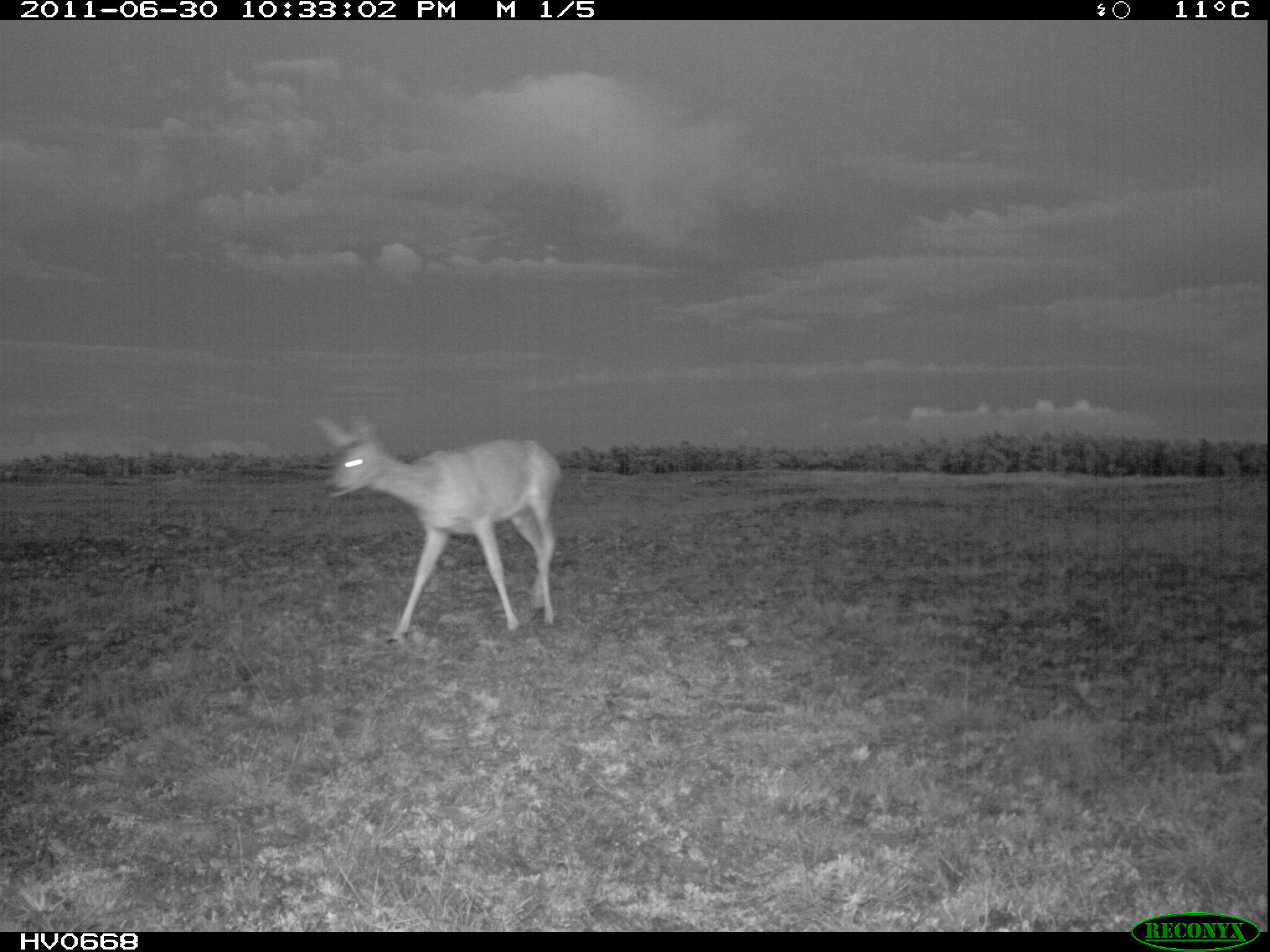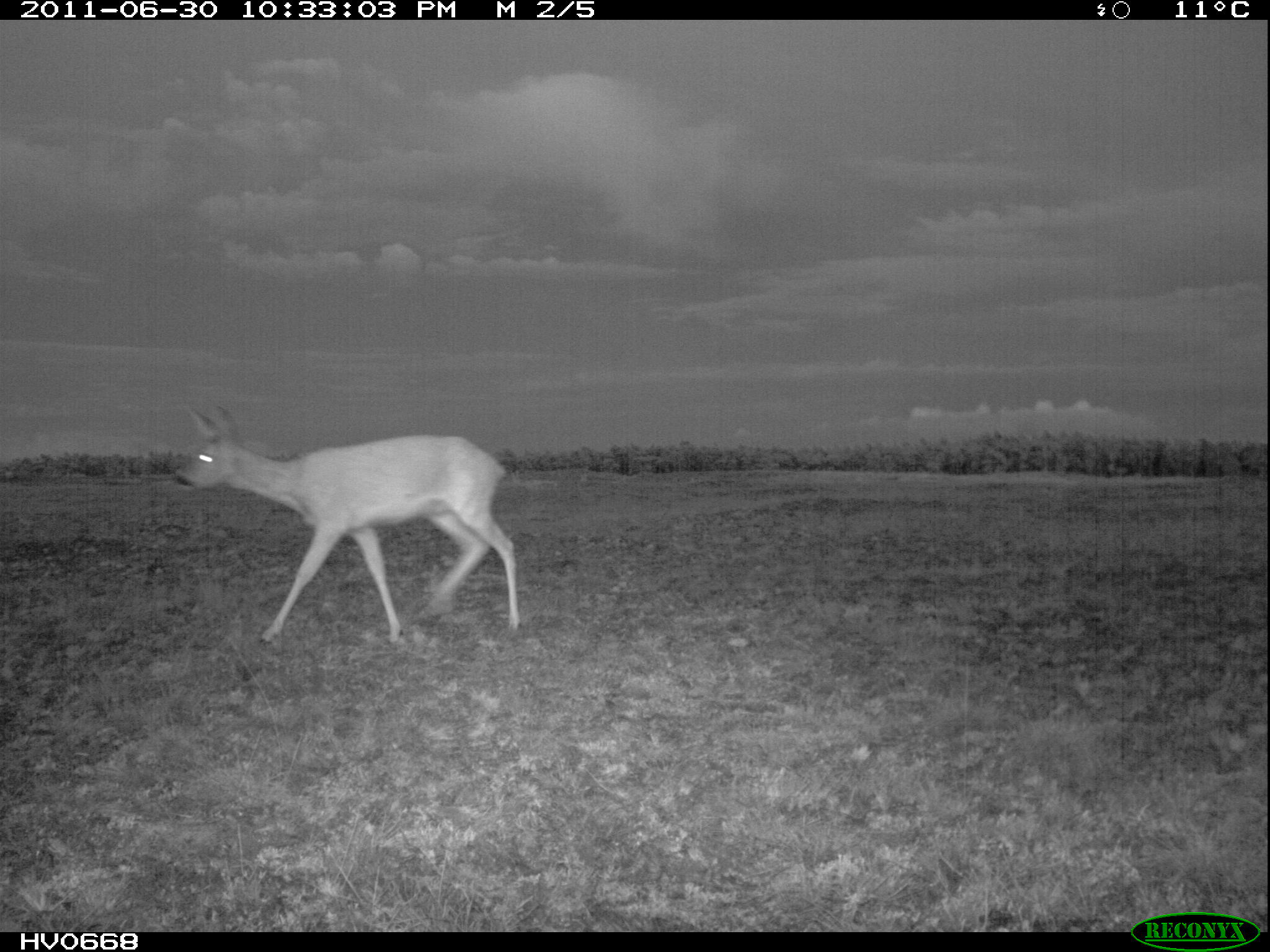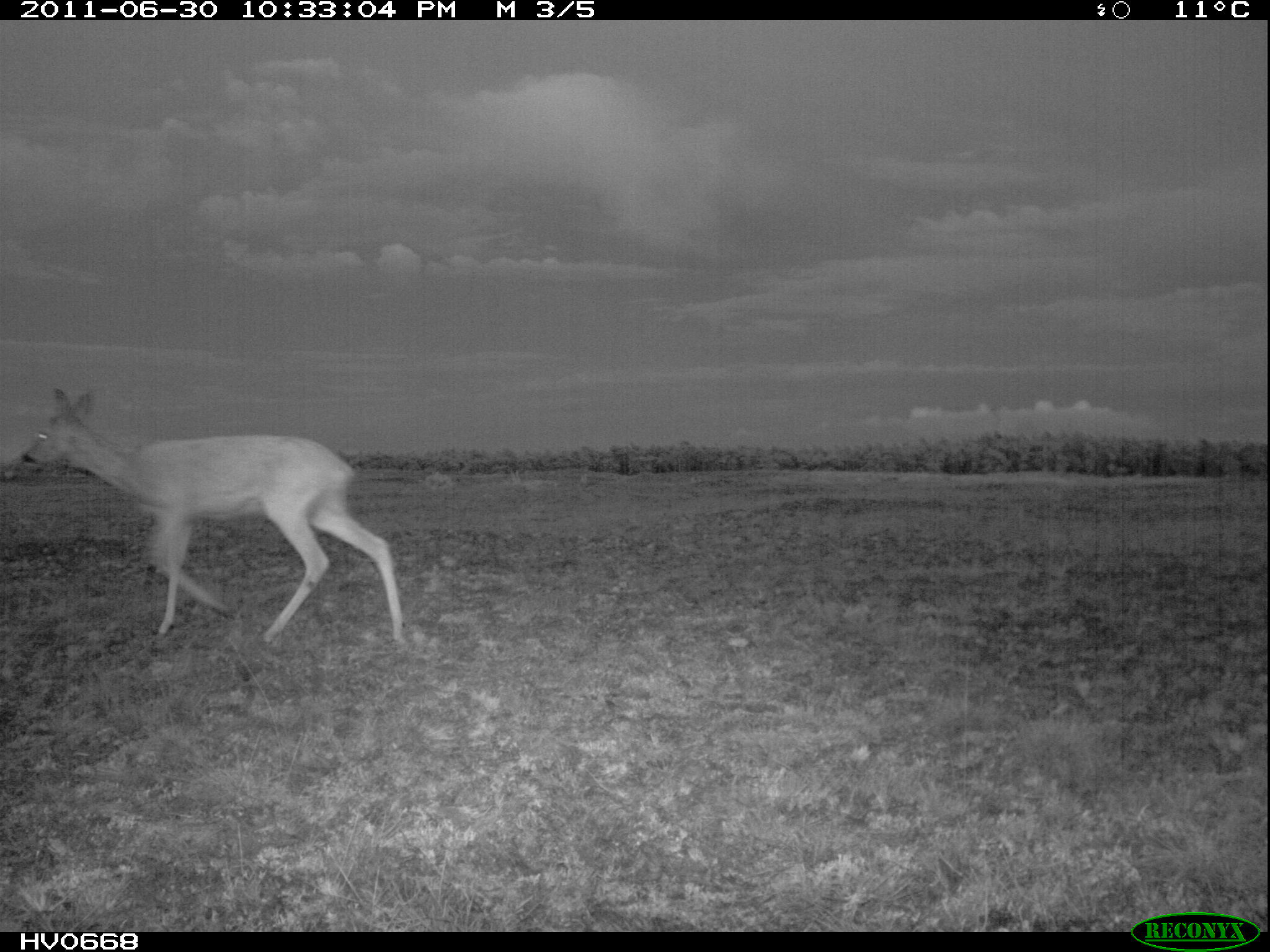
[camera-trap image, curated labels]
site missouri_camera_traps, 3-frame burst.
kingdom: Animalia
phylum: Chordata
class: Mammalia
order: Artiodactyla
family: Cervidae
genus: Capreolus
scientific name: Capreolus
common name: roe deer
Roe deer (Capreolus). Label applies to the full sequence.